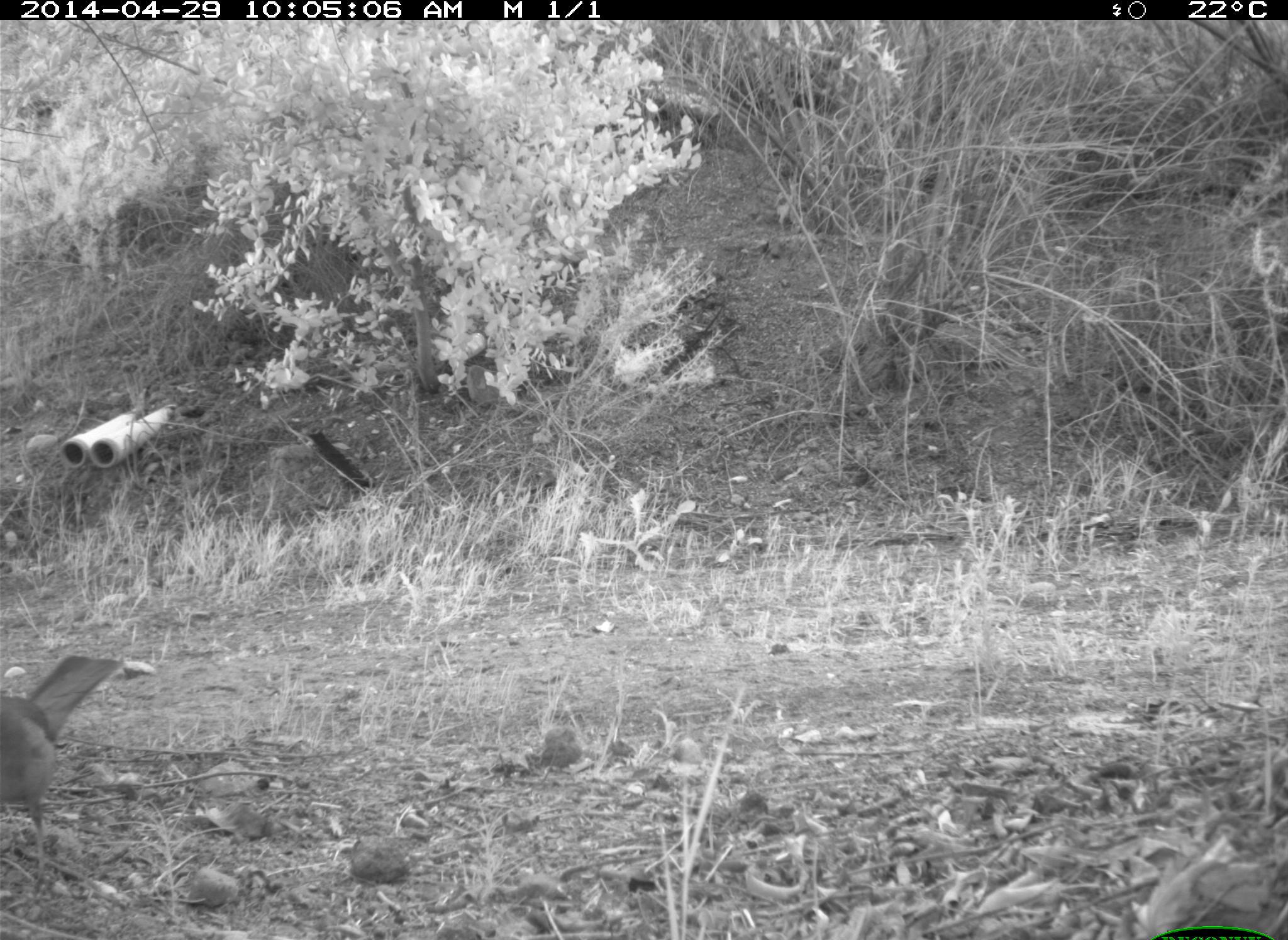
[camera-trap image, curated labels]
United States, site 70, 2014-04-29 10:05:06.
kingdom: Animalia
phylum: Chordata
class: Aves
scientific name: Aves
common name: bird